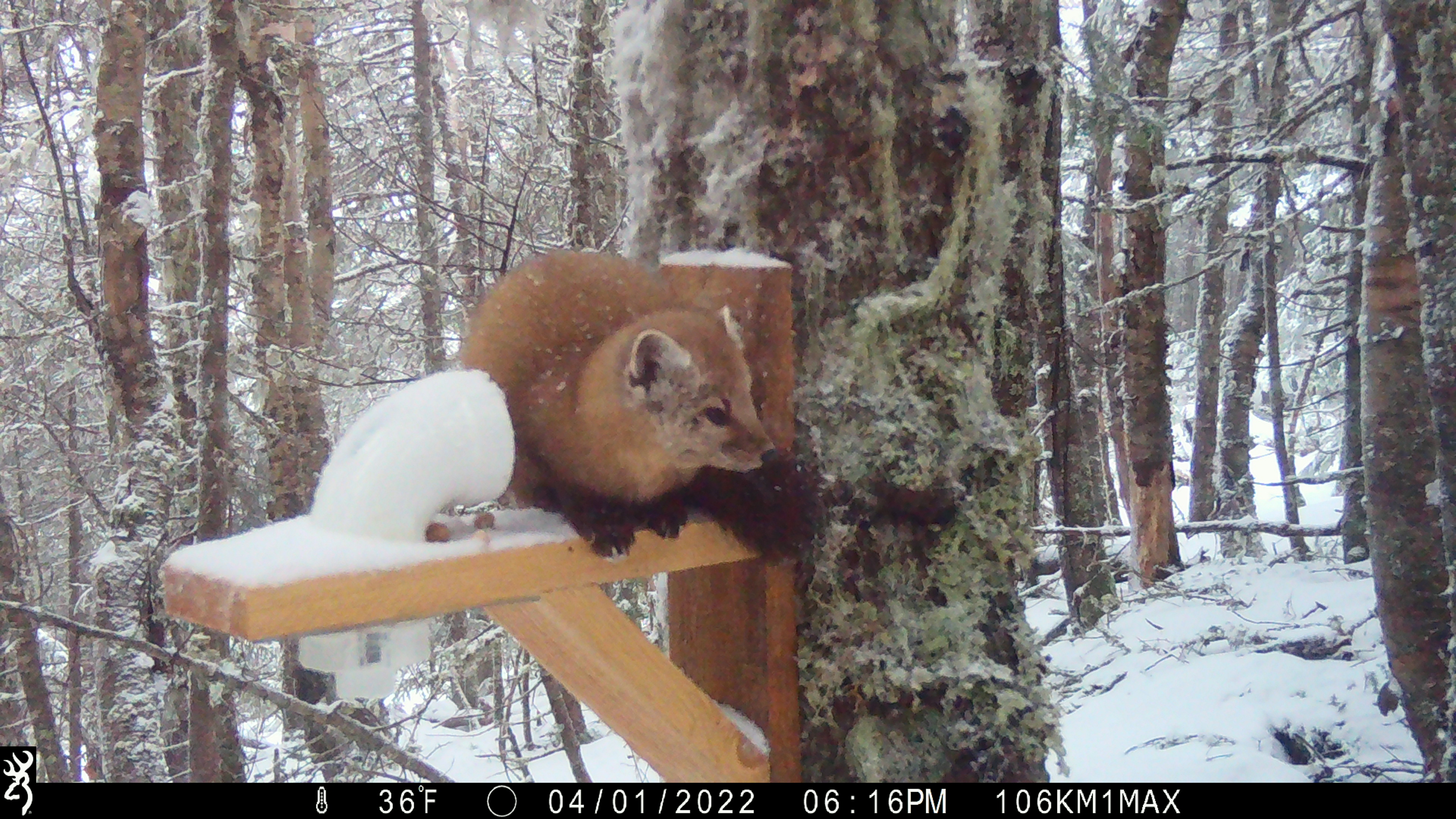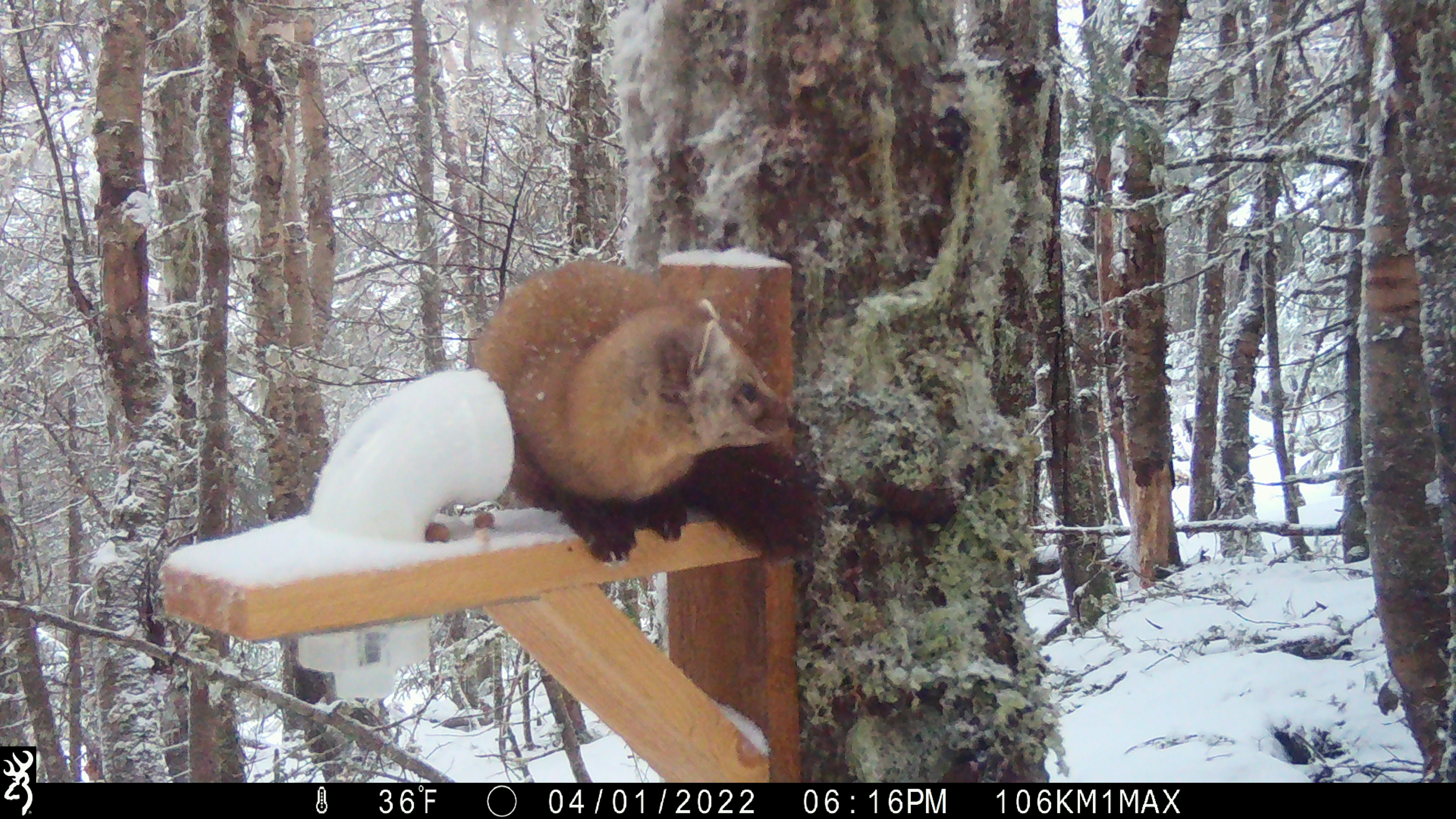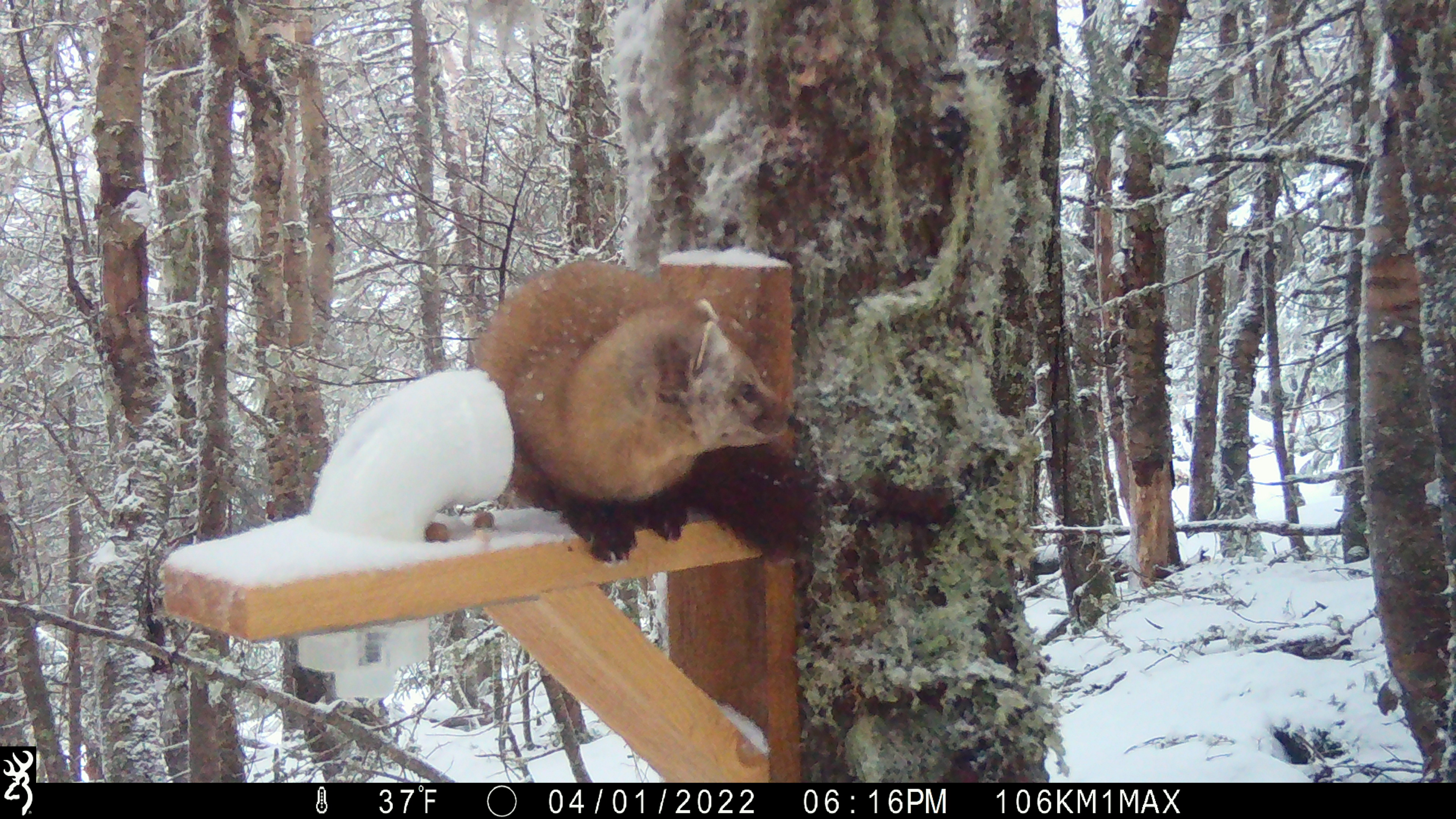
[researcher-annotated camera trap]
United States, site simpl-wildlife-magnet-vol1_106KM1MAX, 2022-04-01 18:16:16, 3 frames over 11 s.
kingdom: Animalia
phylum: Chordata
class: Mammalia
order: Carnivora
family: Mustelidae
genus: Martes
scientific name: Martes americana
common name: american marten